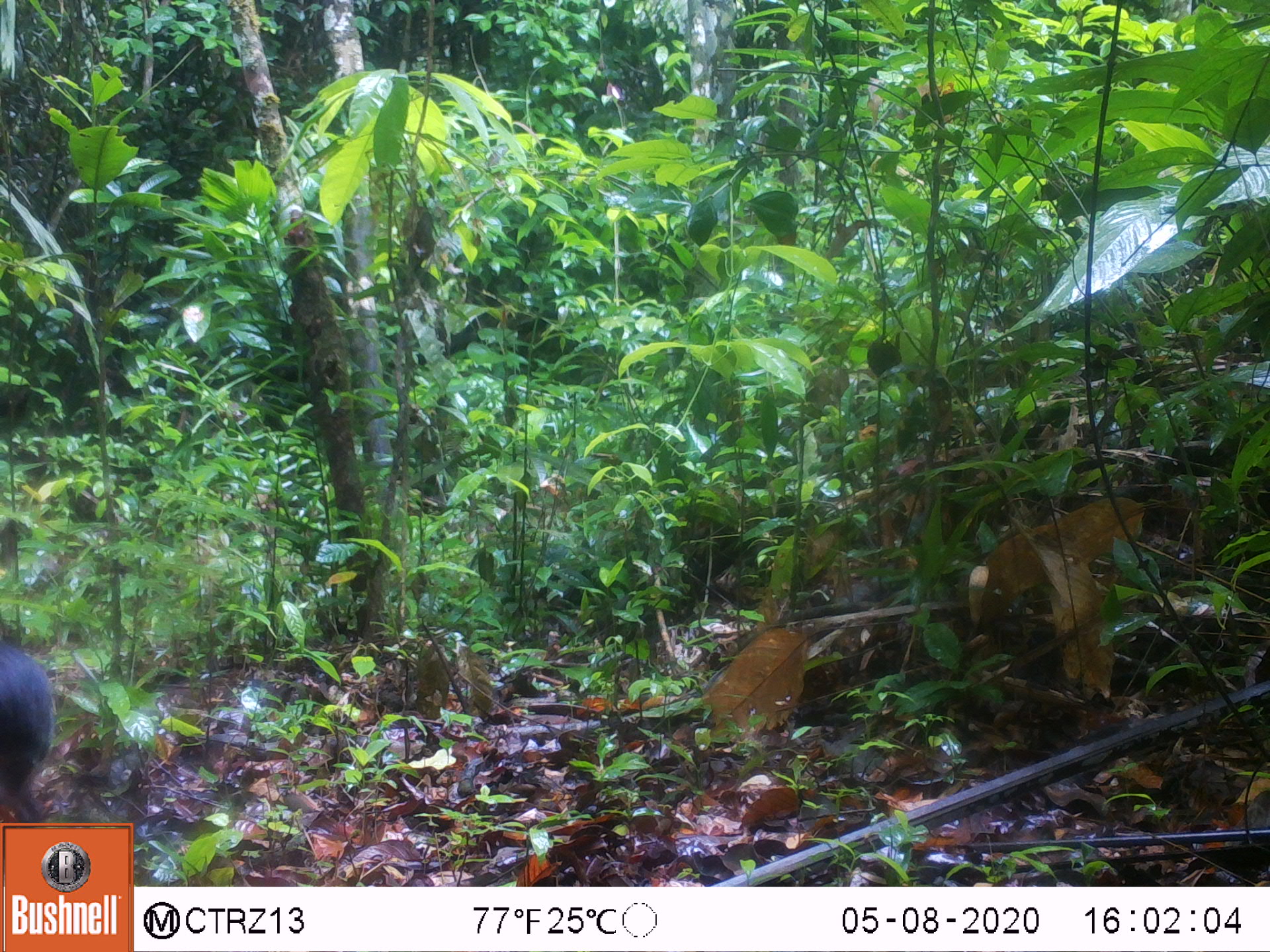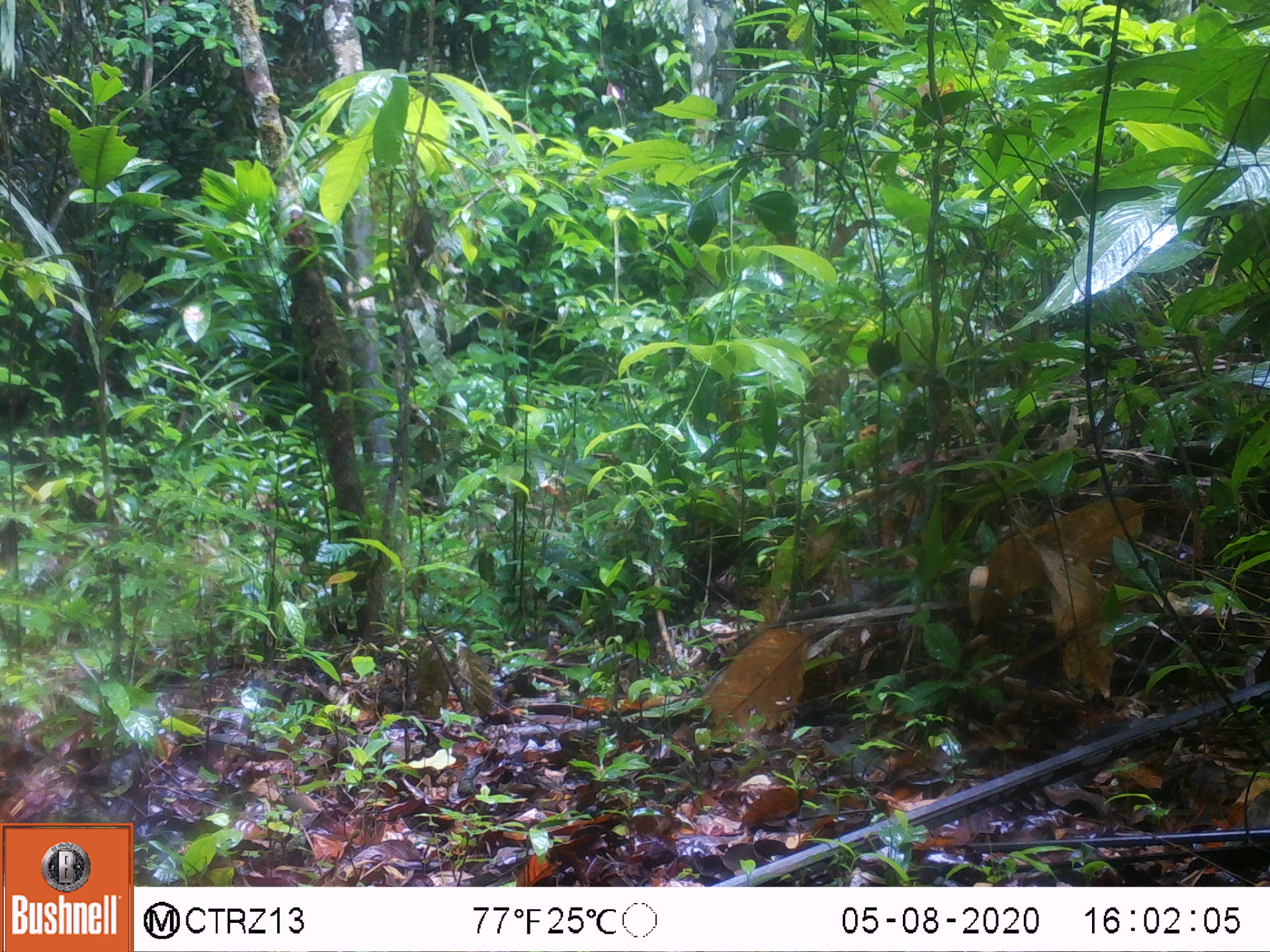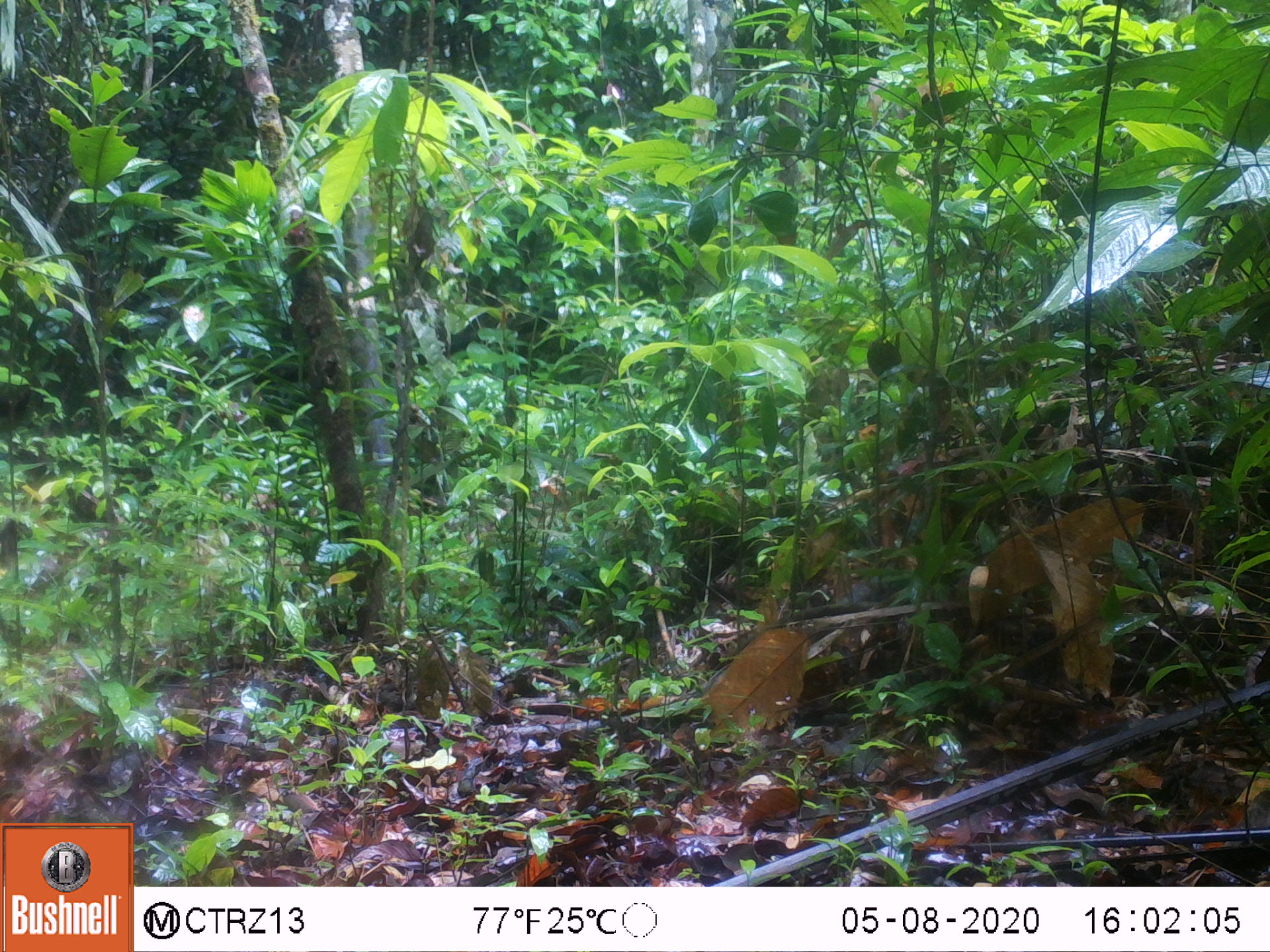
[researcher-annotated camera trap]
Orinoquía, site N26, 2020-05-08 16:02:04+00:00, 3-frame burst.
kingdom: Animalia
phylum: Chordata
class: Mammalia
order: Rodentia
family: Dasyproctidae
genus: Dasyprocta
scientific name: Dasyprocta fuliginosa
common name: black agouti